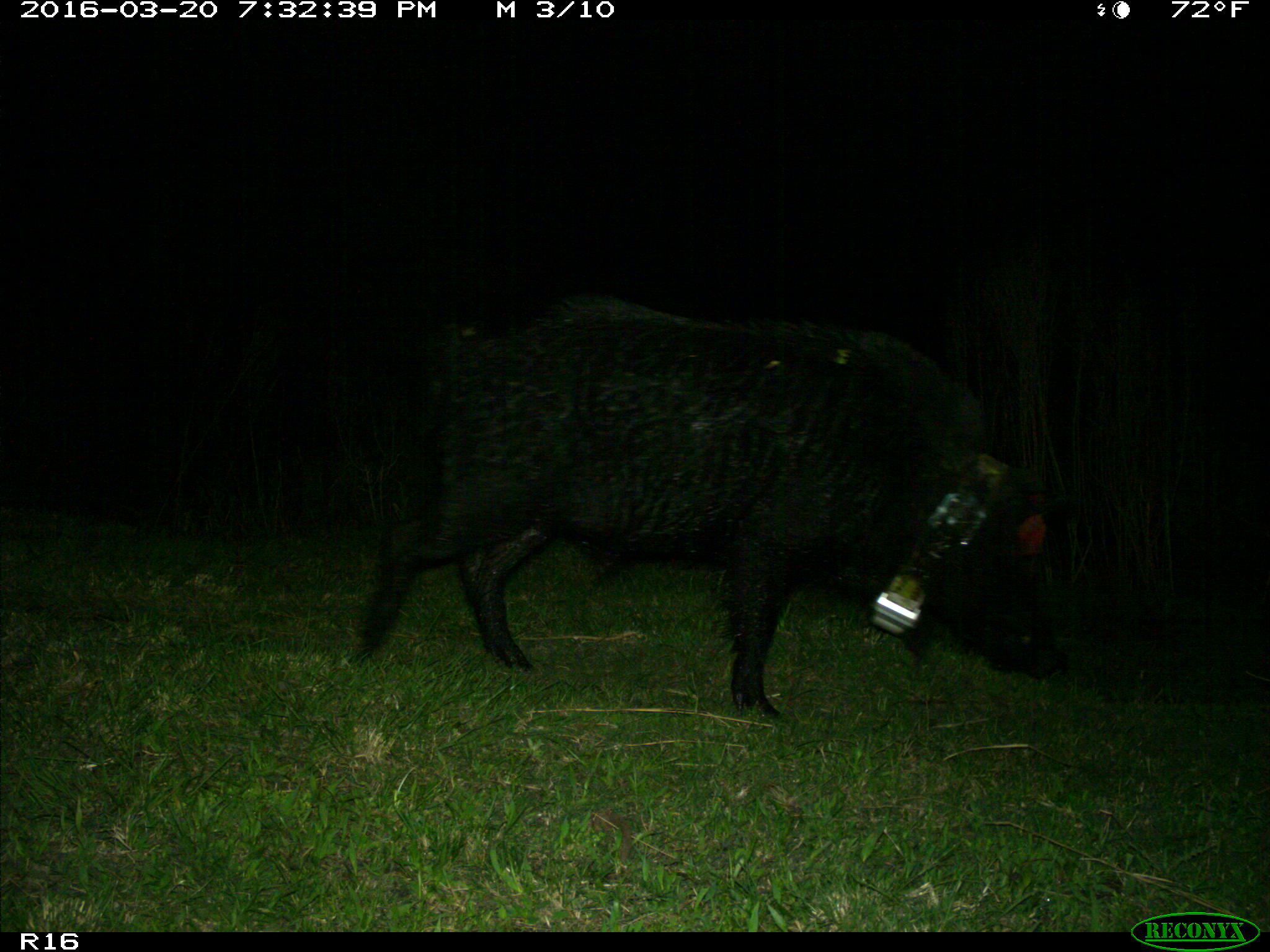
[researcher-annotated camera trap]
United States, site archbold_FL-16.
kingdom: Animalia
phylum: Chordata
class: Mammalia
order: Artiodactyla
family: Suidae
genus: Sus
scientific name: Sus scrofa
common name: wild boar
Sus scrofa (wild boar).